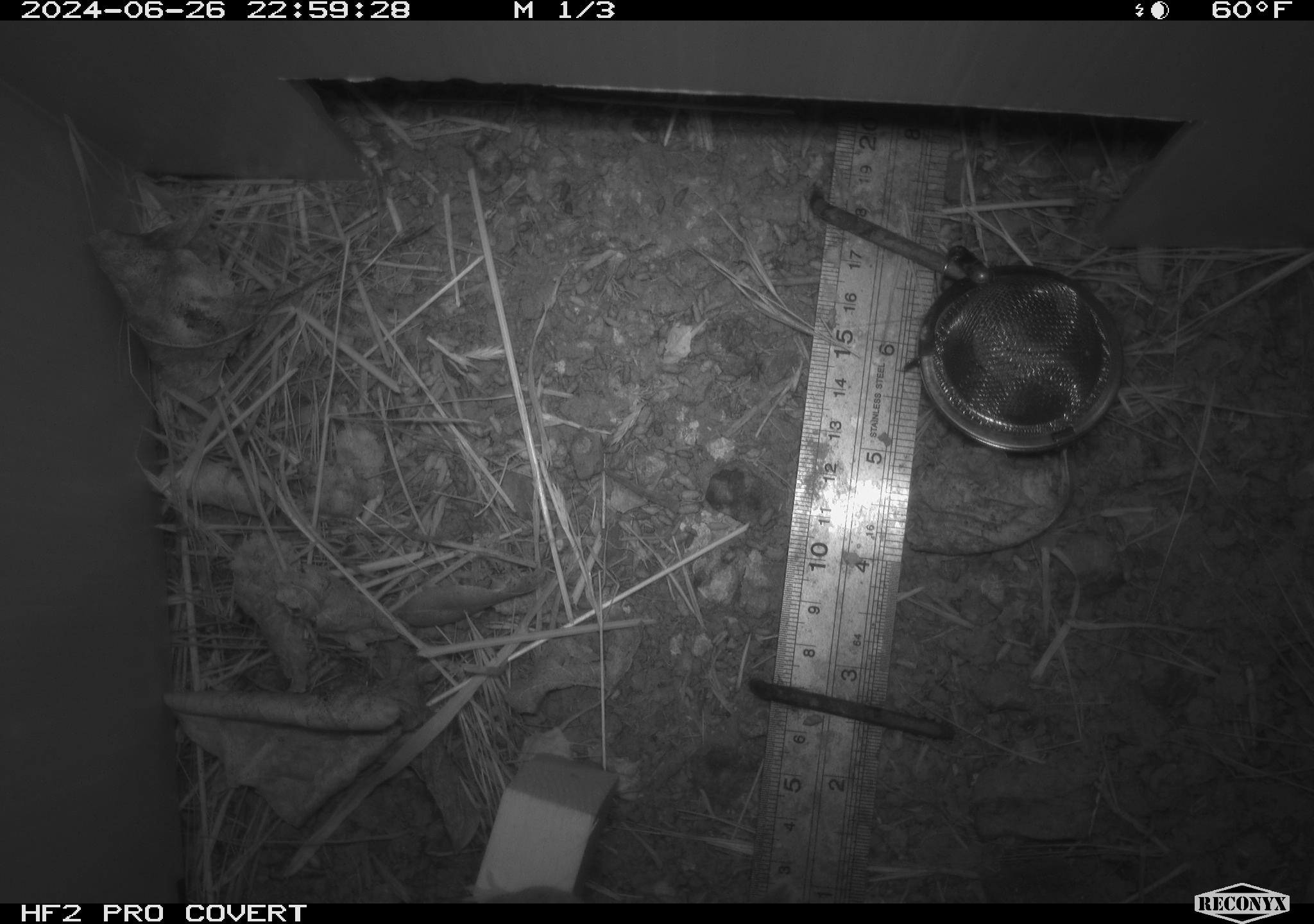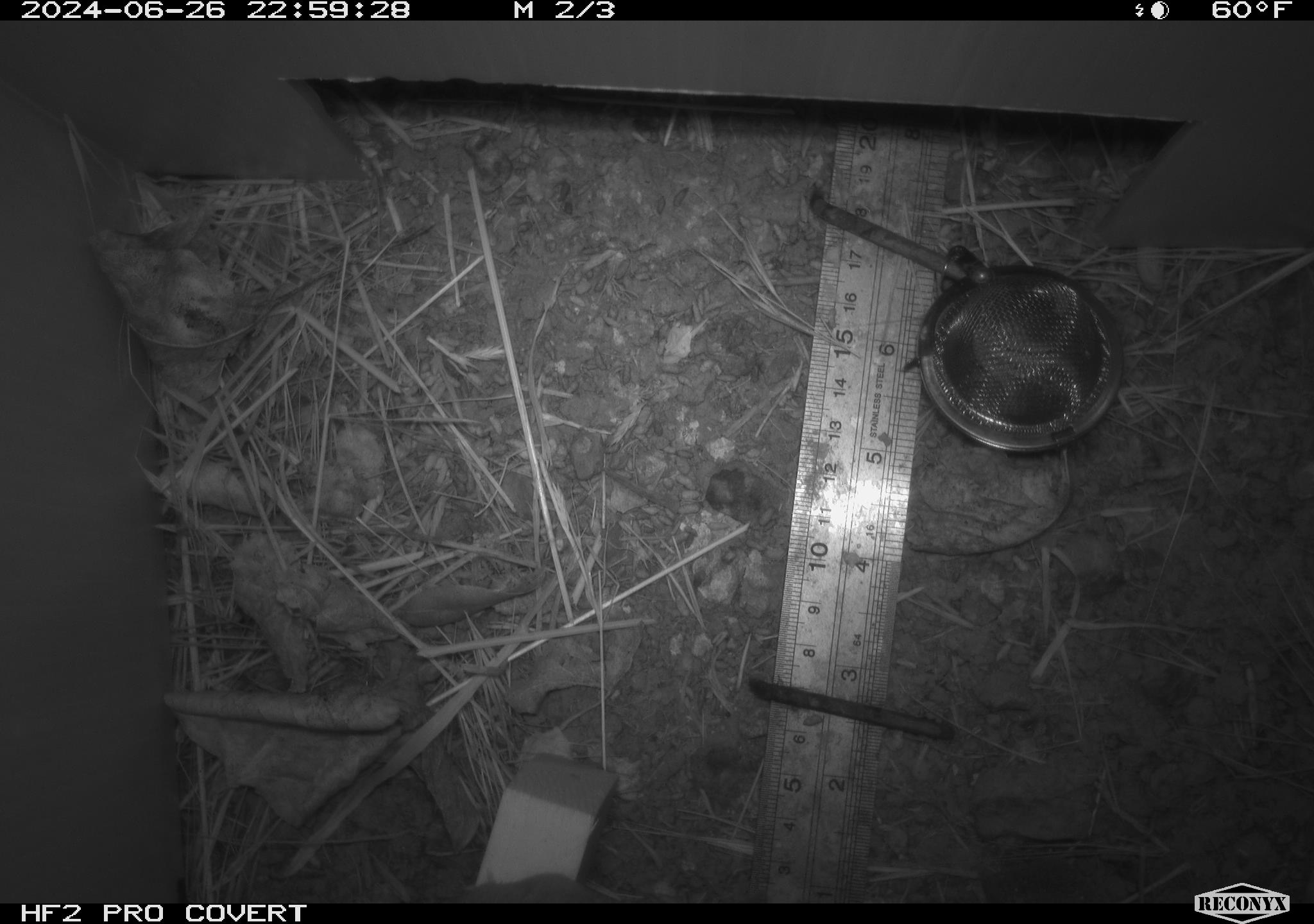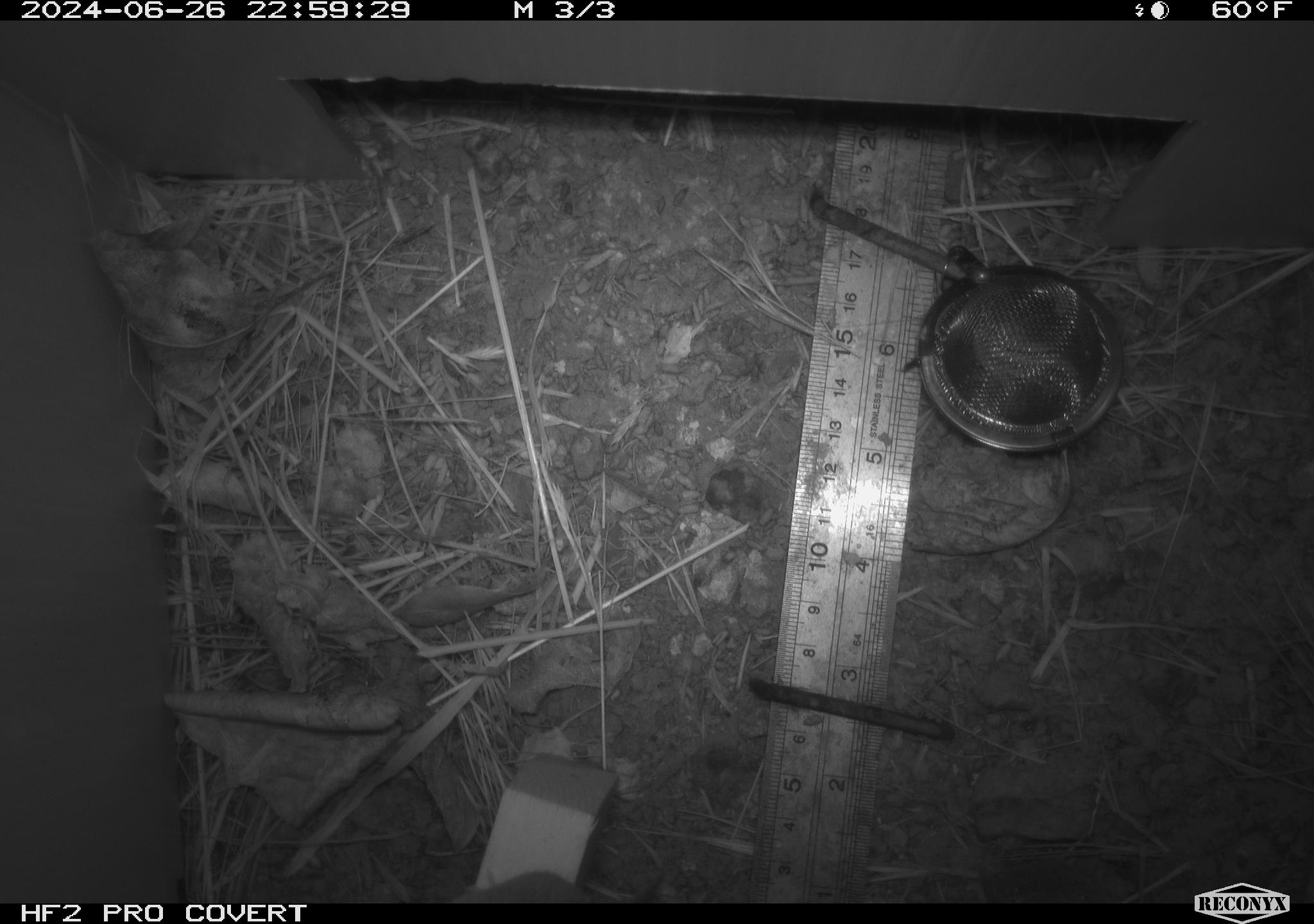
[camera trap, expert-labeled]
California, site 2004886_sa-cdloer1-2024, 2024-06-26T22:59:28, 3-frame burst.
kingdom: Animalia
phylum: Chordata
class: Mammalia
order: Rodentia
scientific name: Rodentia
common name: mouse species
Mouse species (Rodentia).